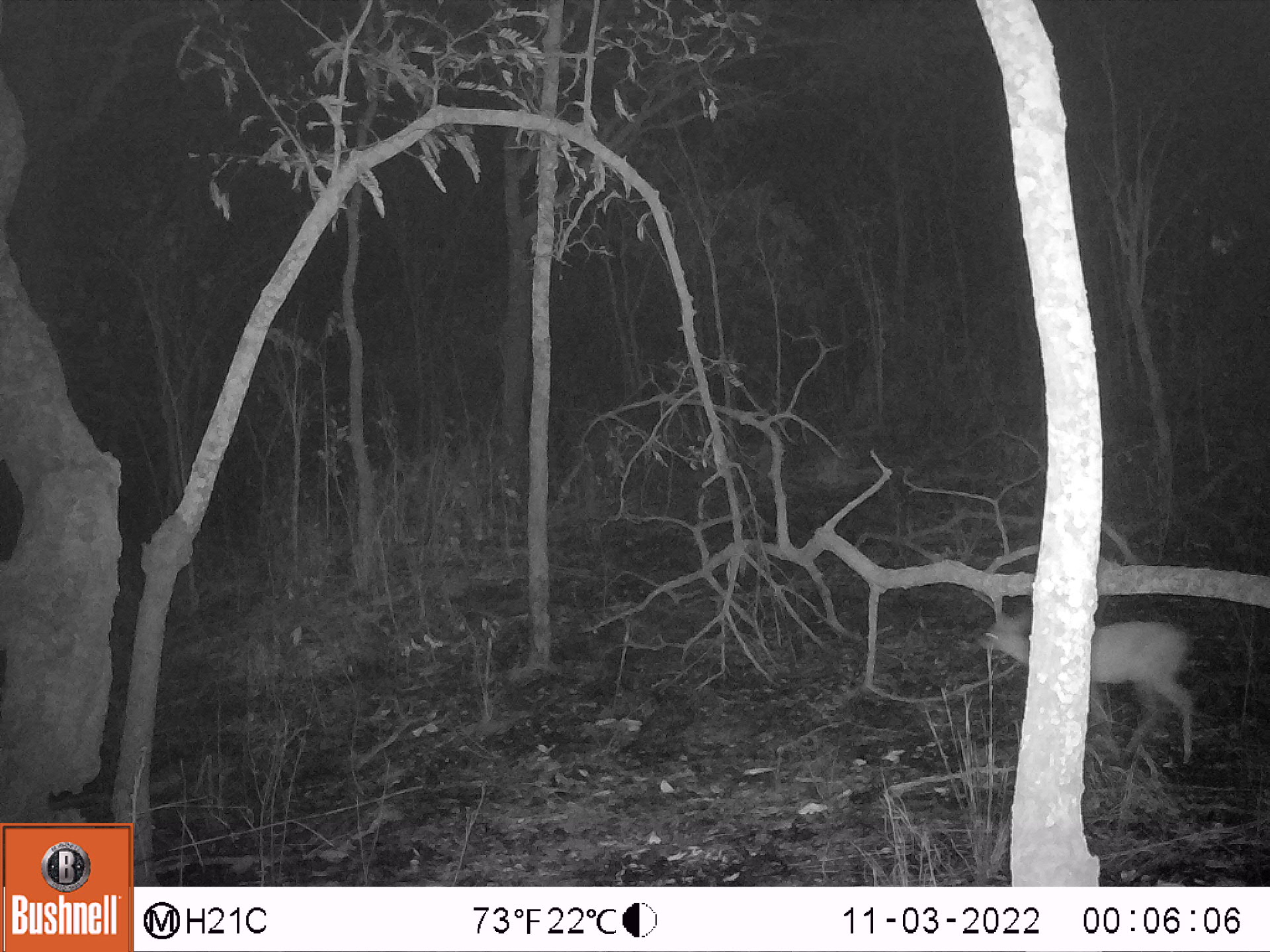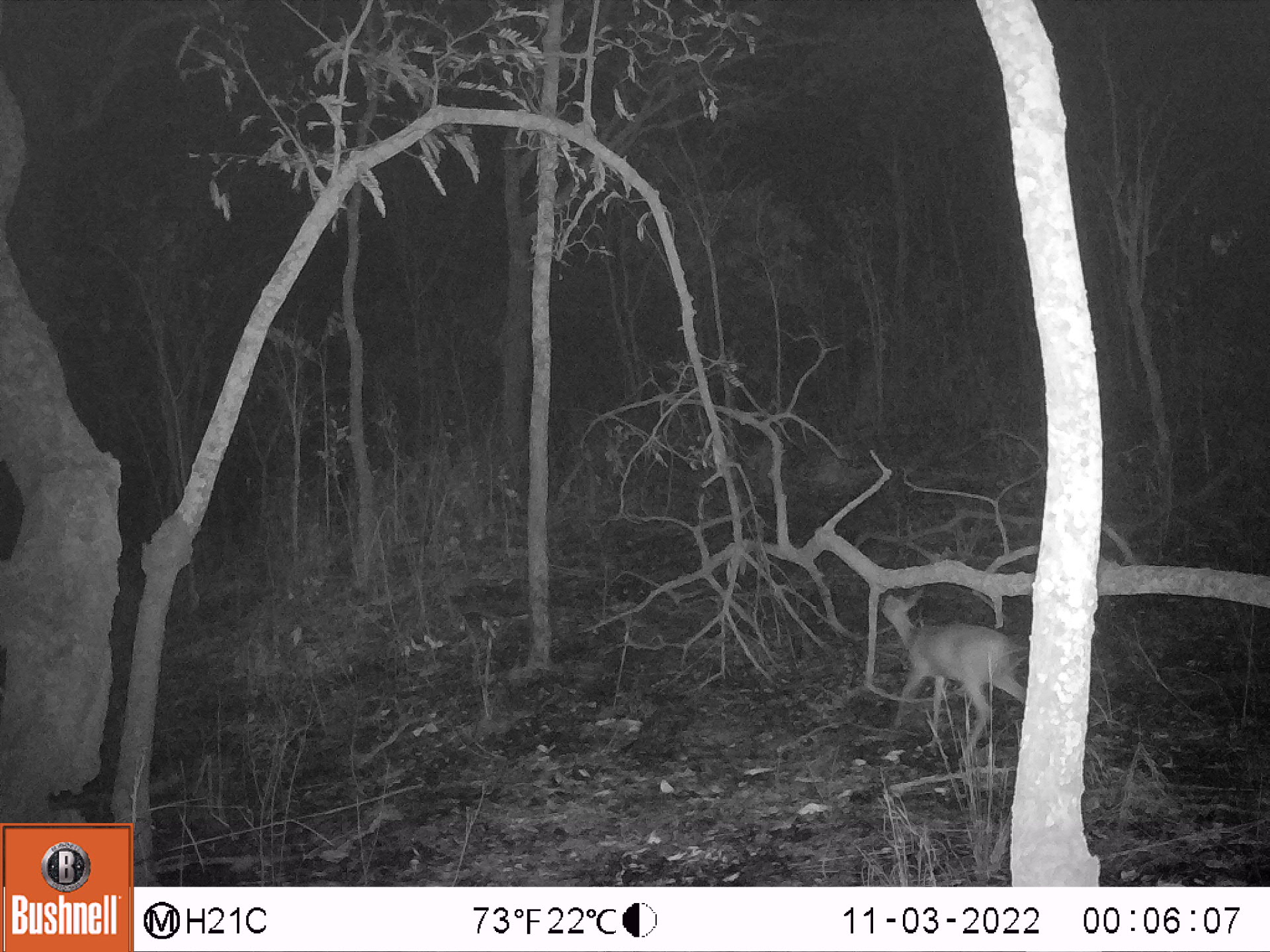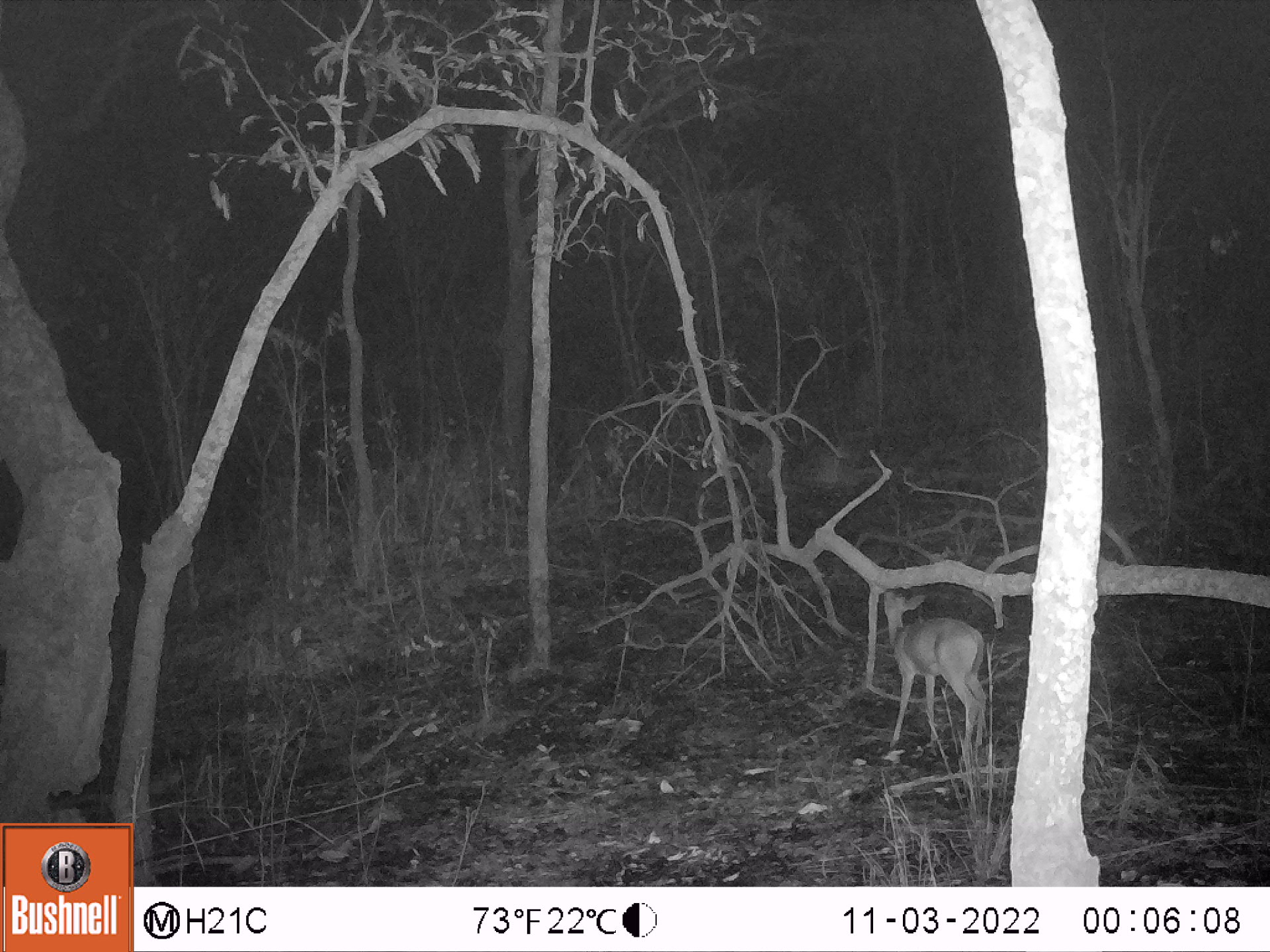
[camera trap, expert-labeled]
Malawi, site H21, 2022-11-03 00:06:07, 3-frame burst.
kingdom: Animalia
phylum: Chordata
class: Mammalia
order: Artiodactyla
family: Bovidae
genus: Sylvicapra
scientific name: Sylvicapra grimmia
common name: common duiker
Common duiker (Sylvicapra grimmia), count 1.